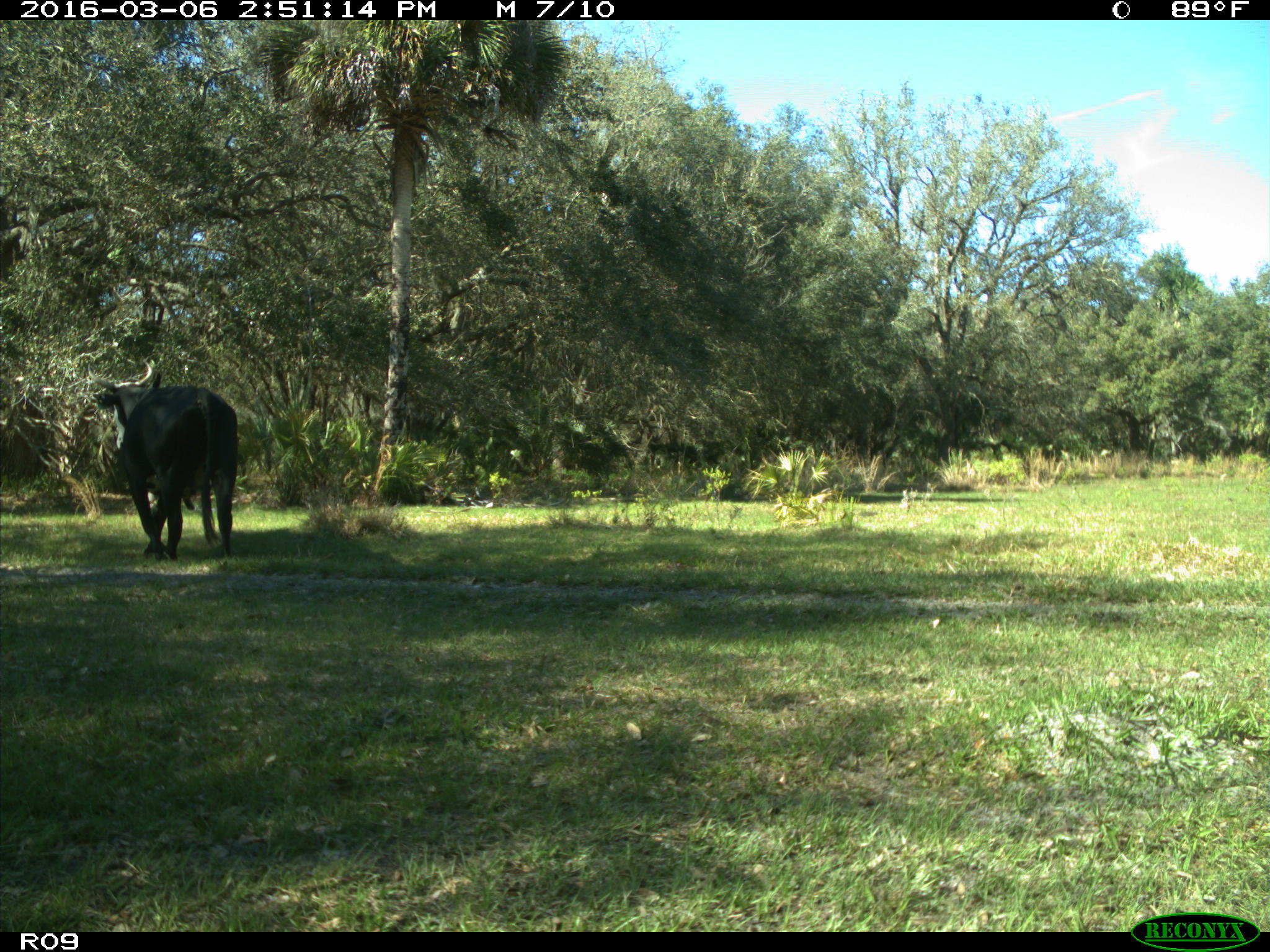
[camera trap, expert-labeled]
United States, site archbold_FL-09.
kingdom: Animalia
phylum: Chordata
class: Mammalia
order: Artiodactyla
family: Bovidae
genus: Bos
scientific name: Bos taurus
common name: domestic cow